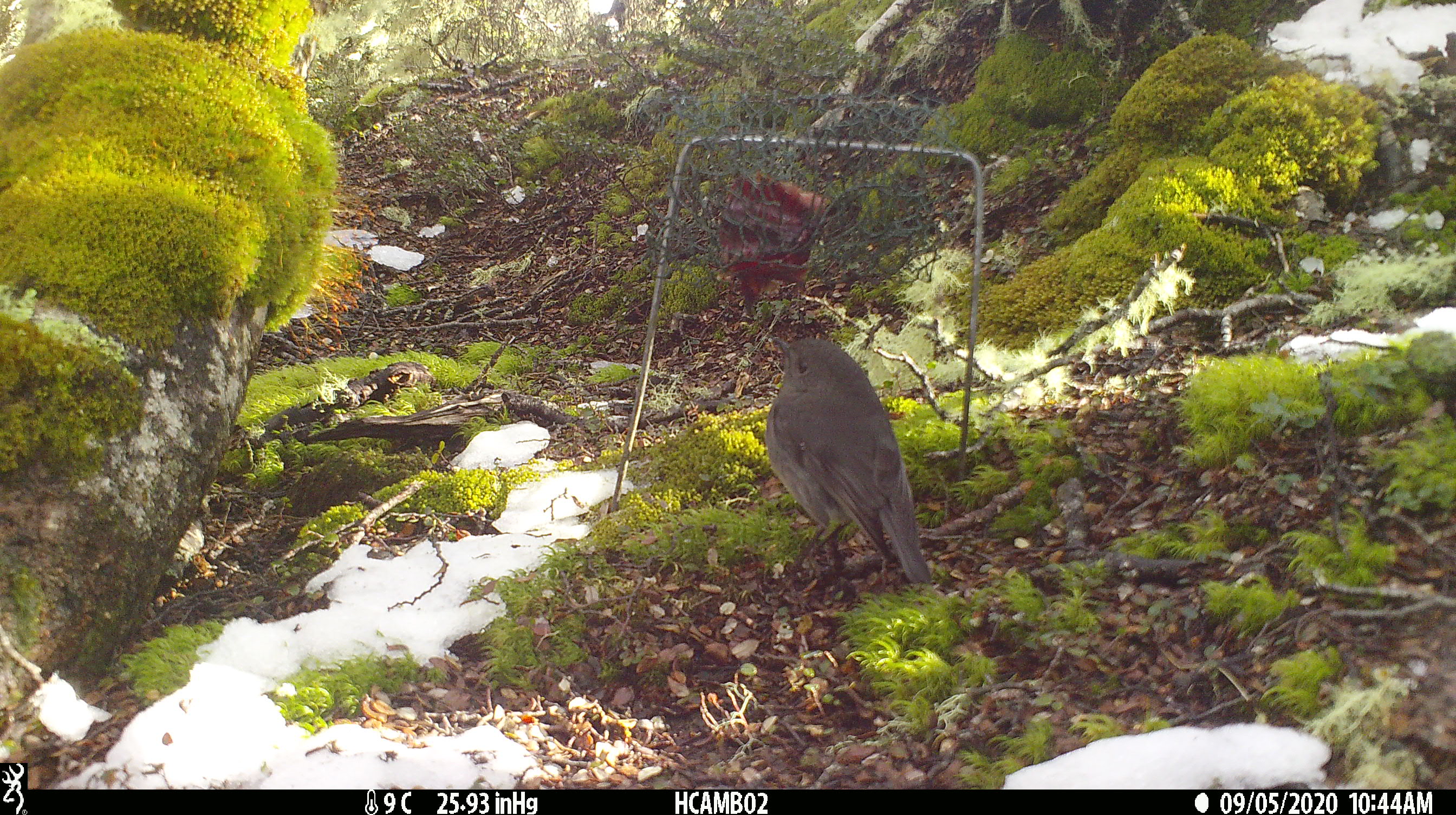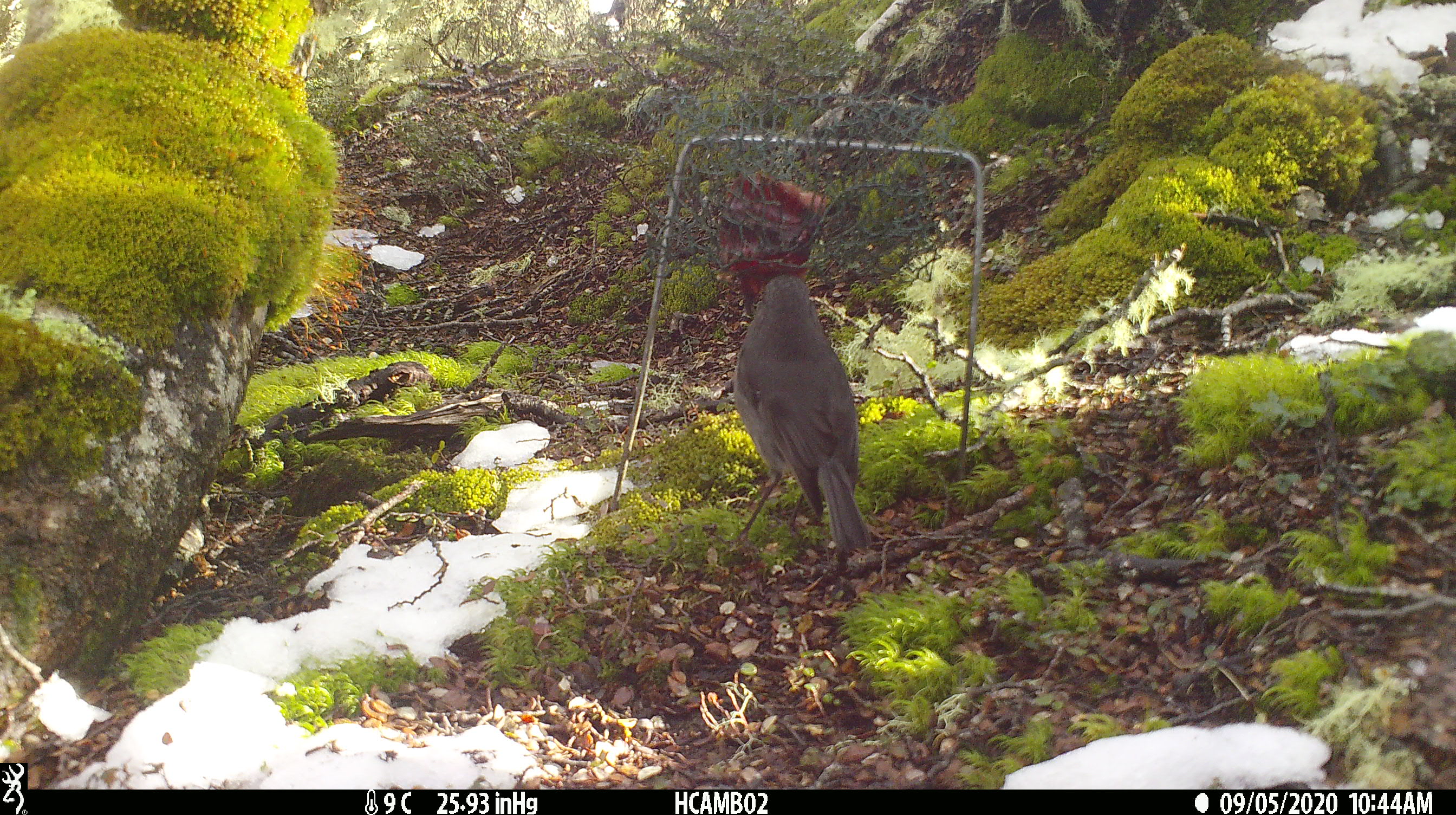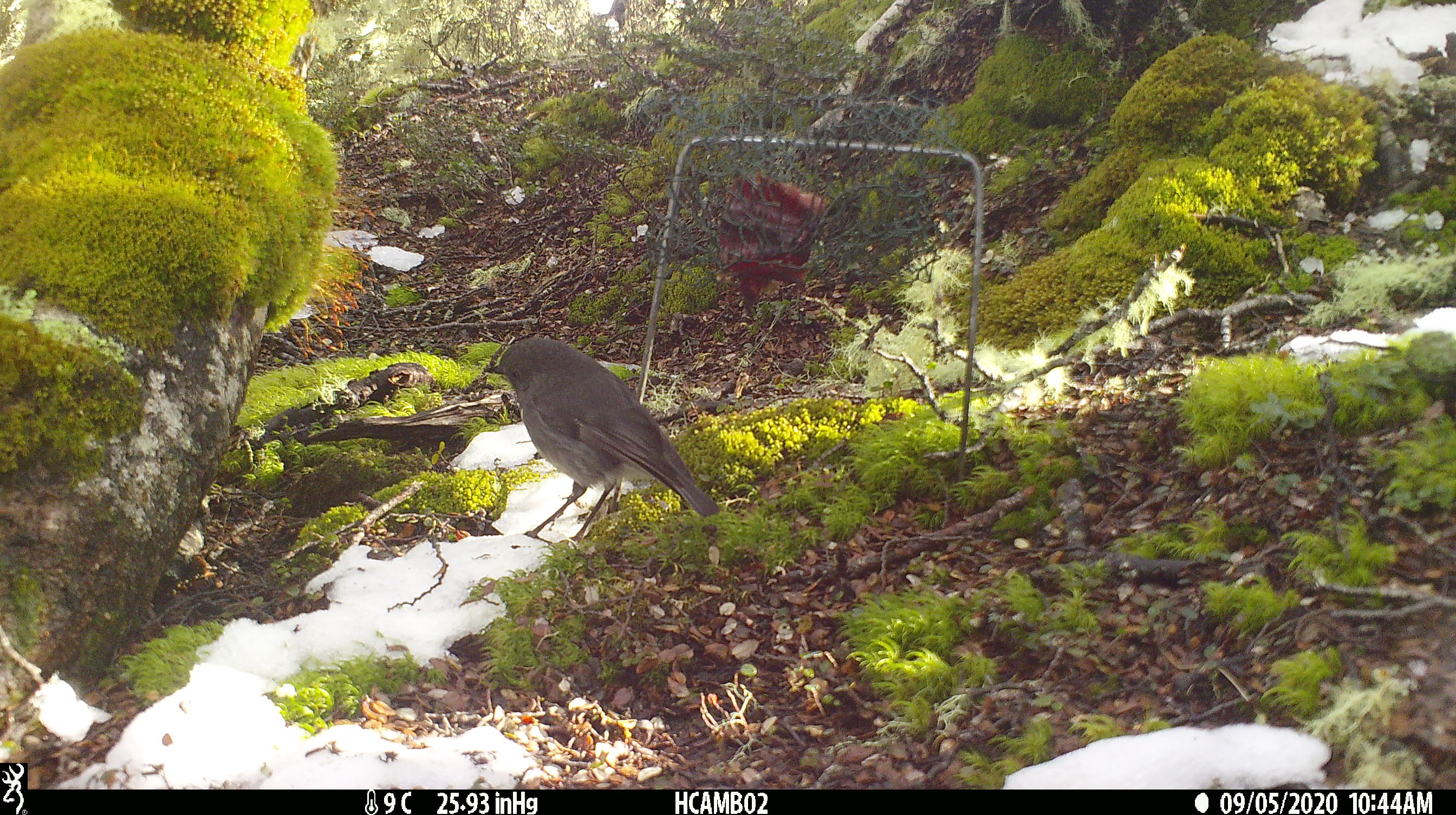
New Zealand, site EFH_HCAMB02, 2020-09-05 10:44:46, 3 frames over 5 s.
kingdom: Animalia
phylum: Chordata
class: Aves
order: Passeriformes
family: Petroicidae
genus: Petroica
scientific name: Petroica australis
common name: new zealand robin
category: robin